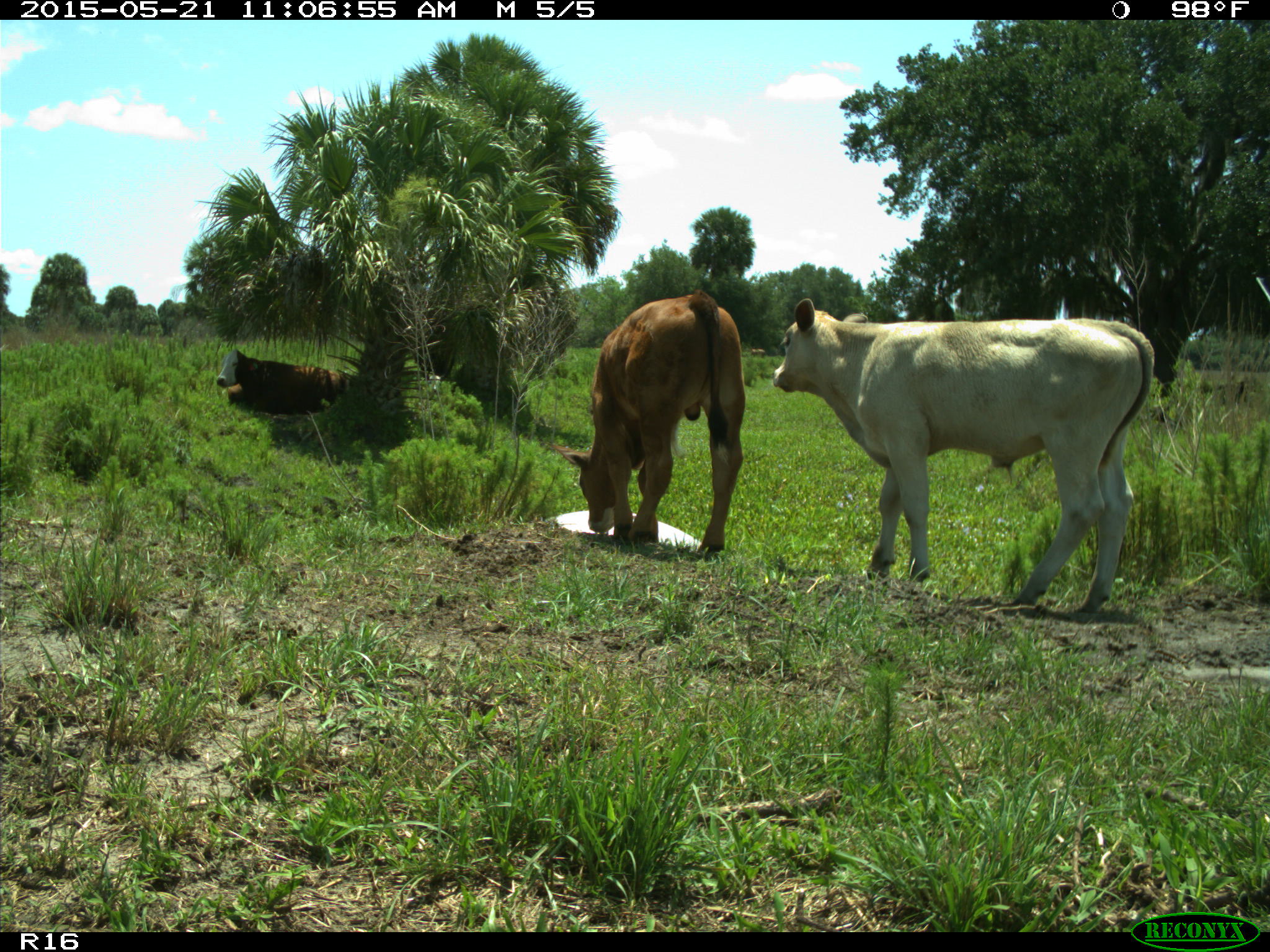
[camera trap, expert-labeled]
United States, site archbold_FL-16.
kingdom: Animalia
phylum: Chordata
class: Mammalia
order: Artiodactyla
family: Bovidae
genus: Bos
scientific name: Bos taurus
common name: domestic cow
Bos taurus (domestic cow).